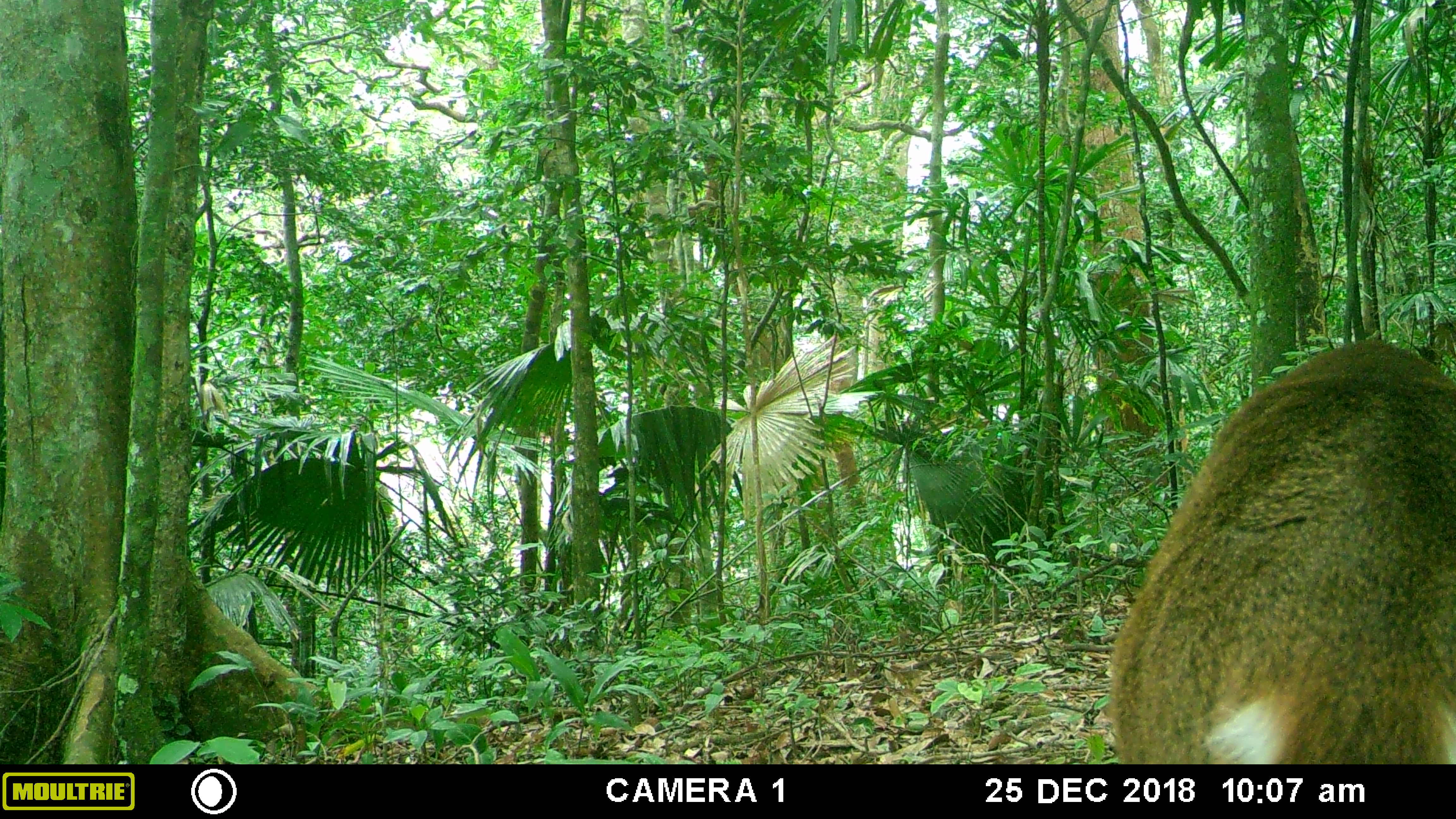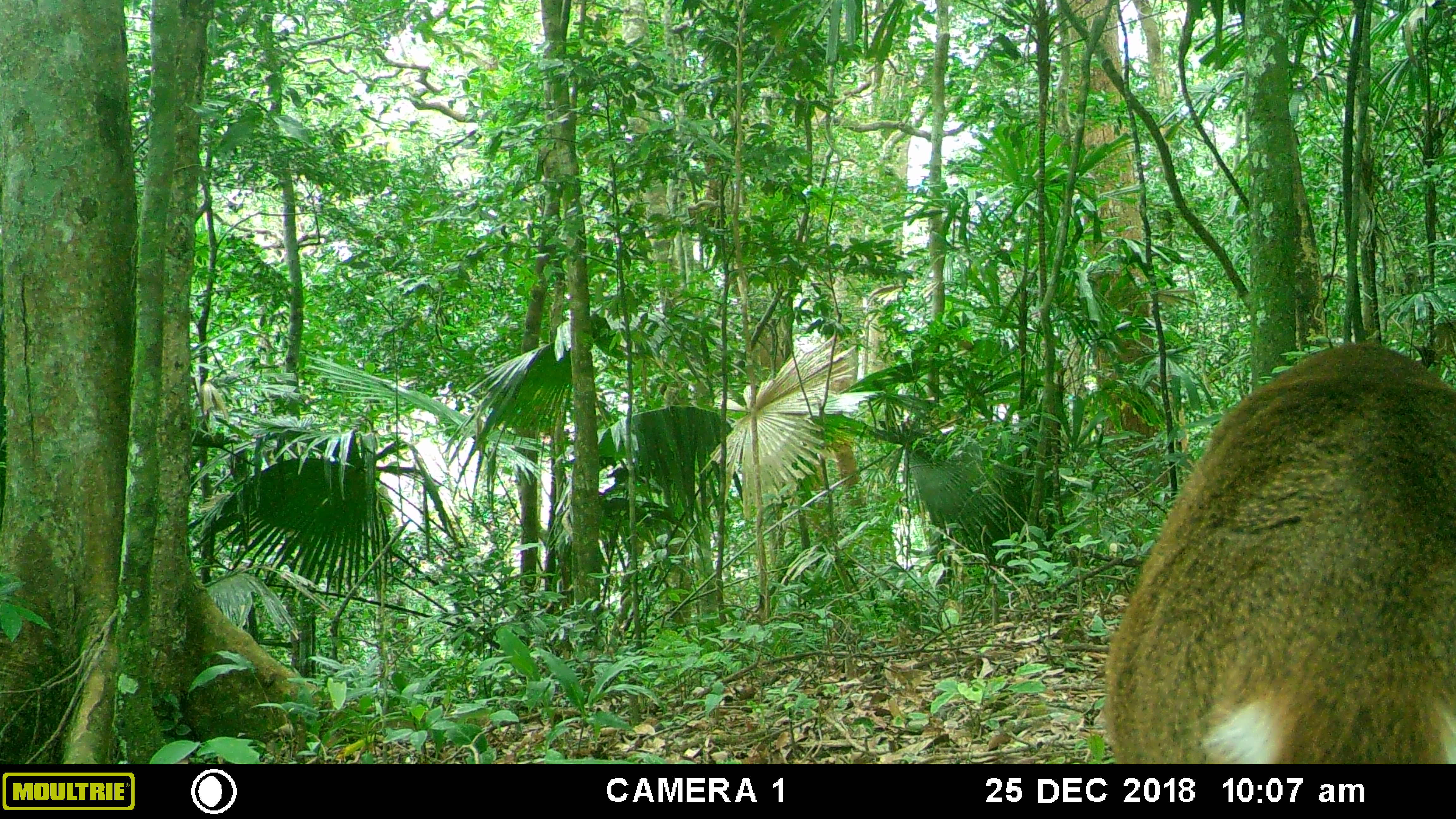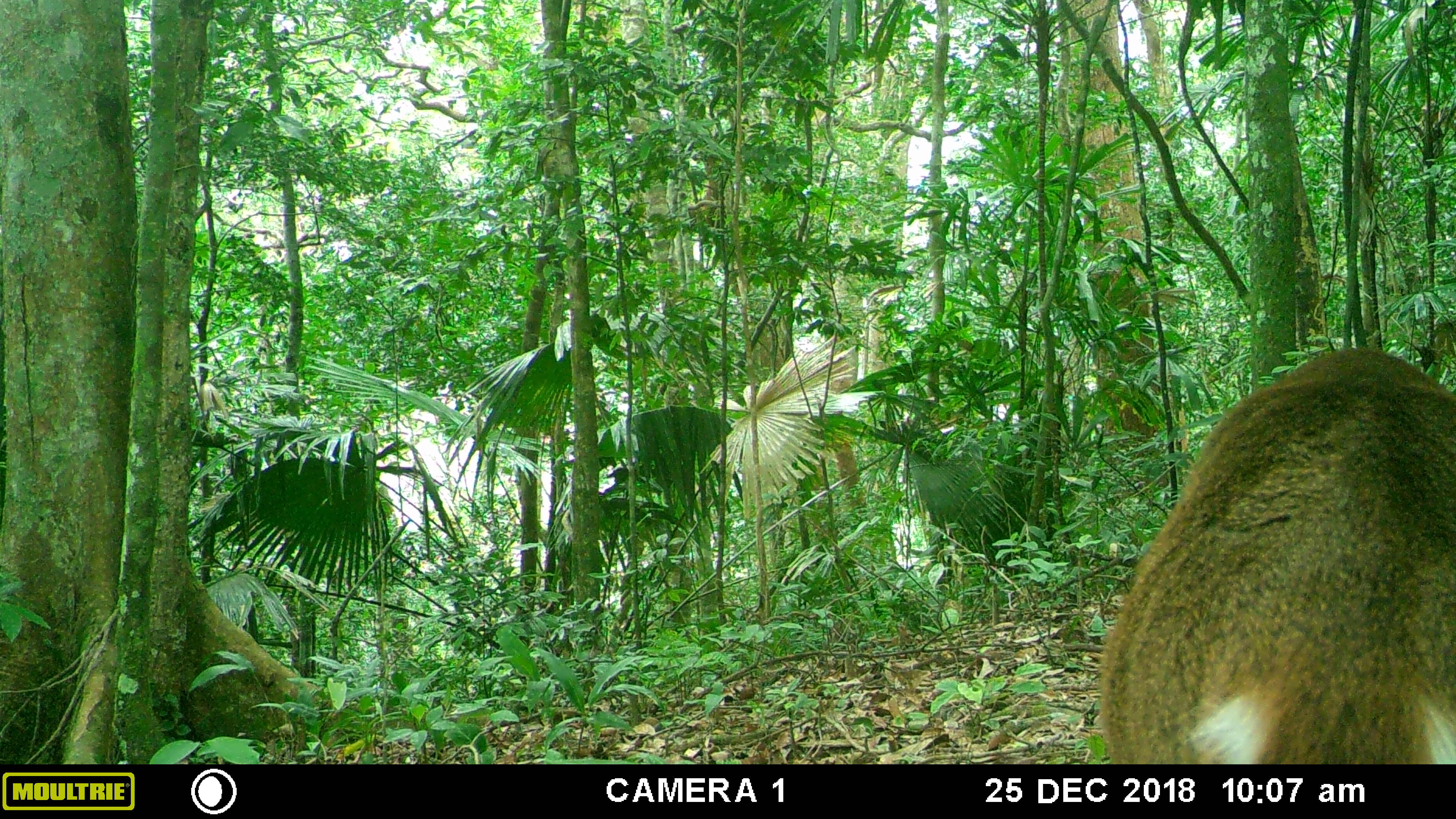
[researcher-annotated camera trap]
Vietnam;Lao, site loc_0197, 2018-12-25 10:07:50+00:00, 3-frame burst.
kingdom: Animalia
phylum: Chordata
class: Mammalia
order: Artiodactyla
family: Cervidae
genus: Muntiacus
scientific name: Muntiacus vuquangensis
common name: large-antlered muntjac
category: large antlered muntjac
Large antlered muntjac (large-antlered muntjac) (Muntiacus vuquangensis). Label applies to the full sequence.